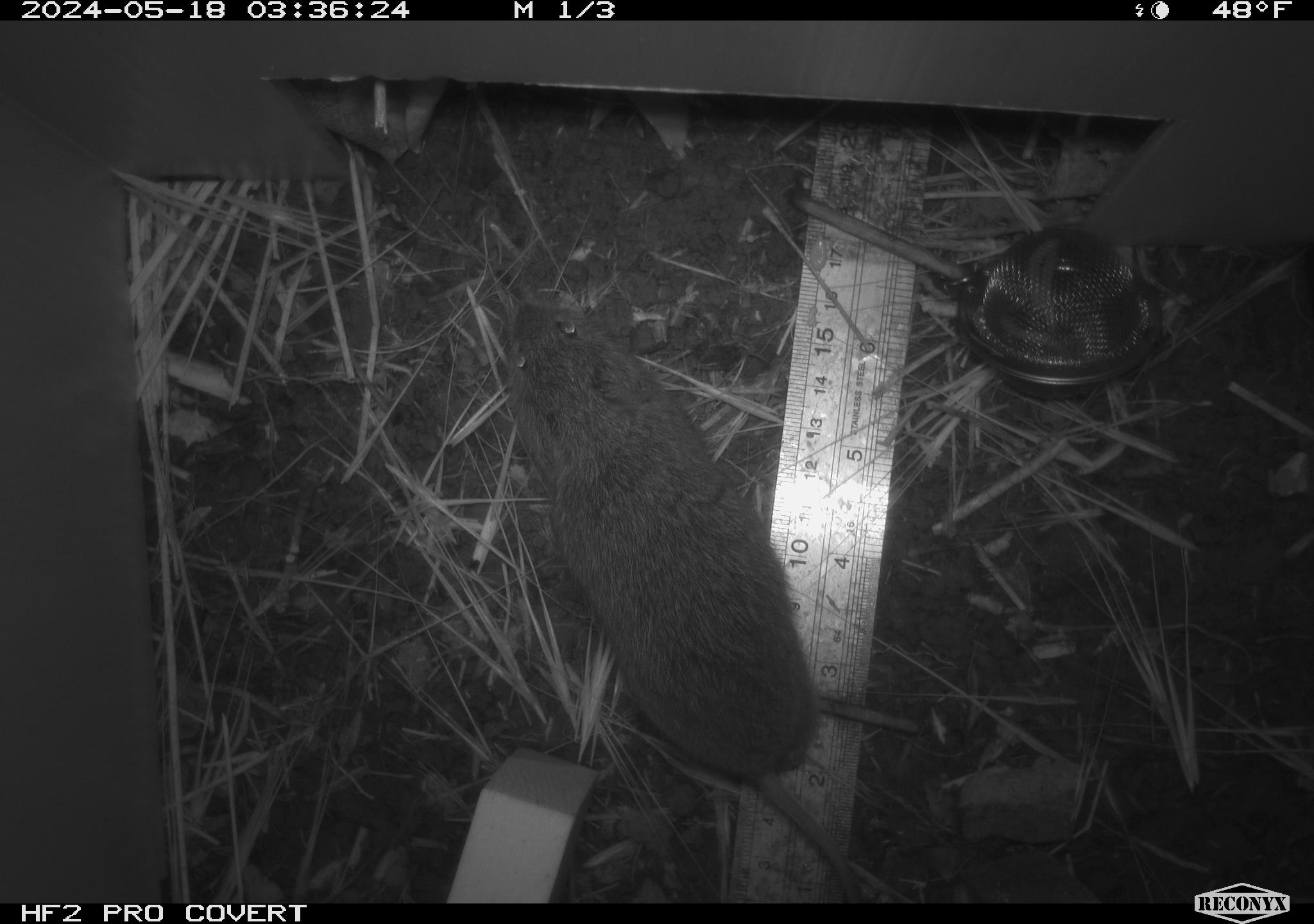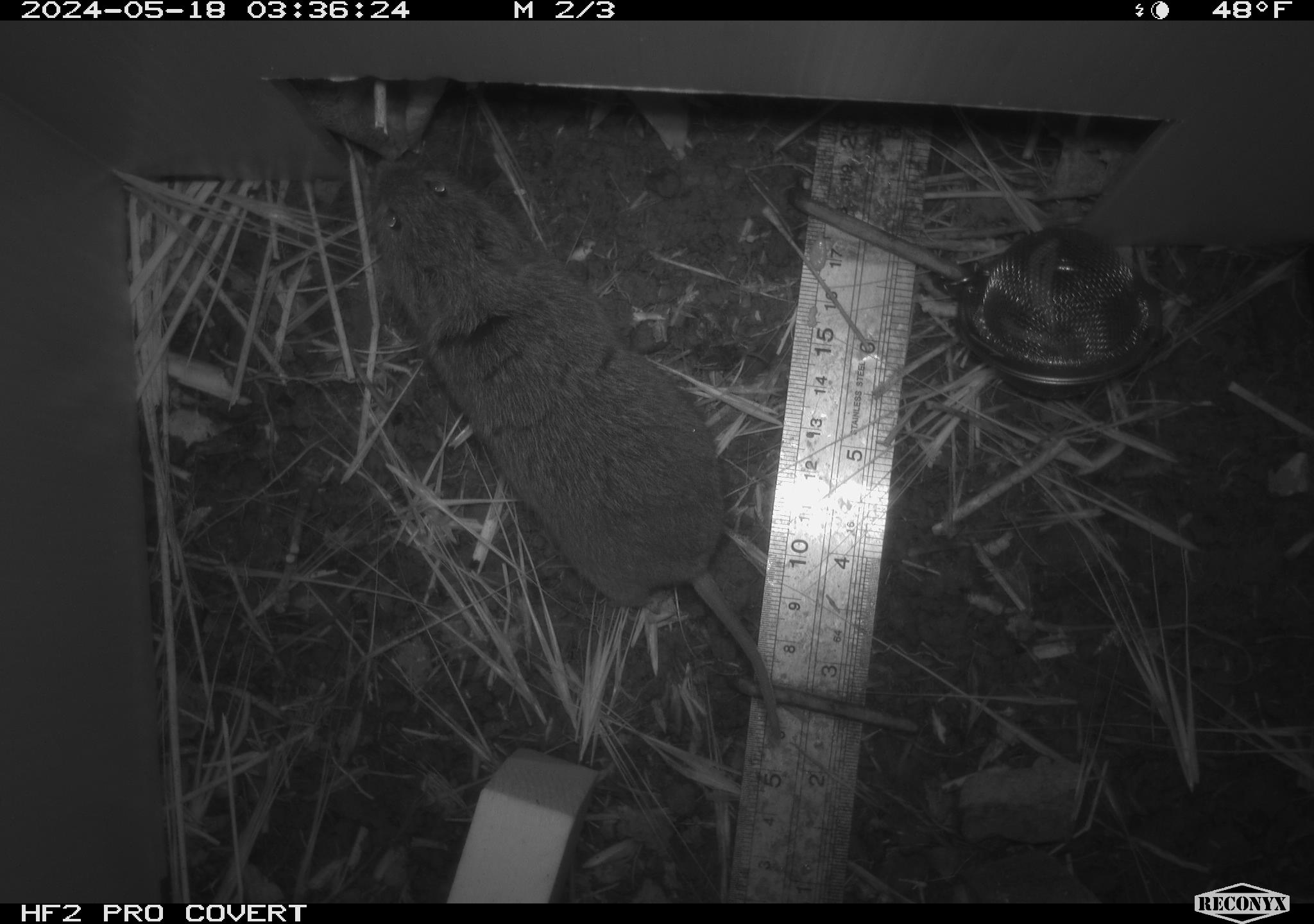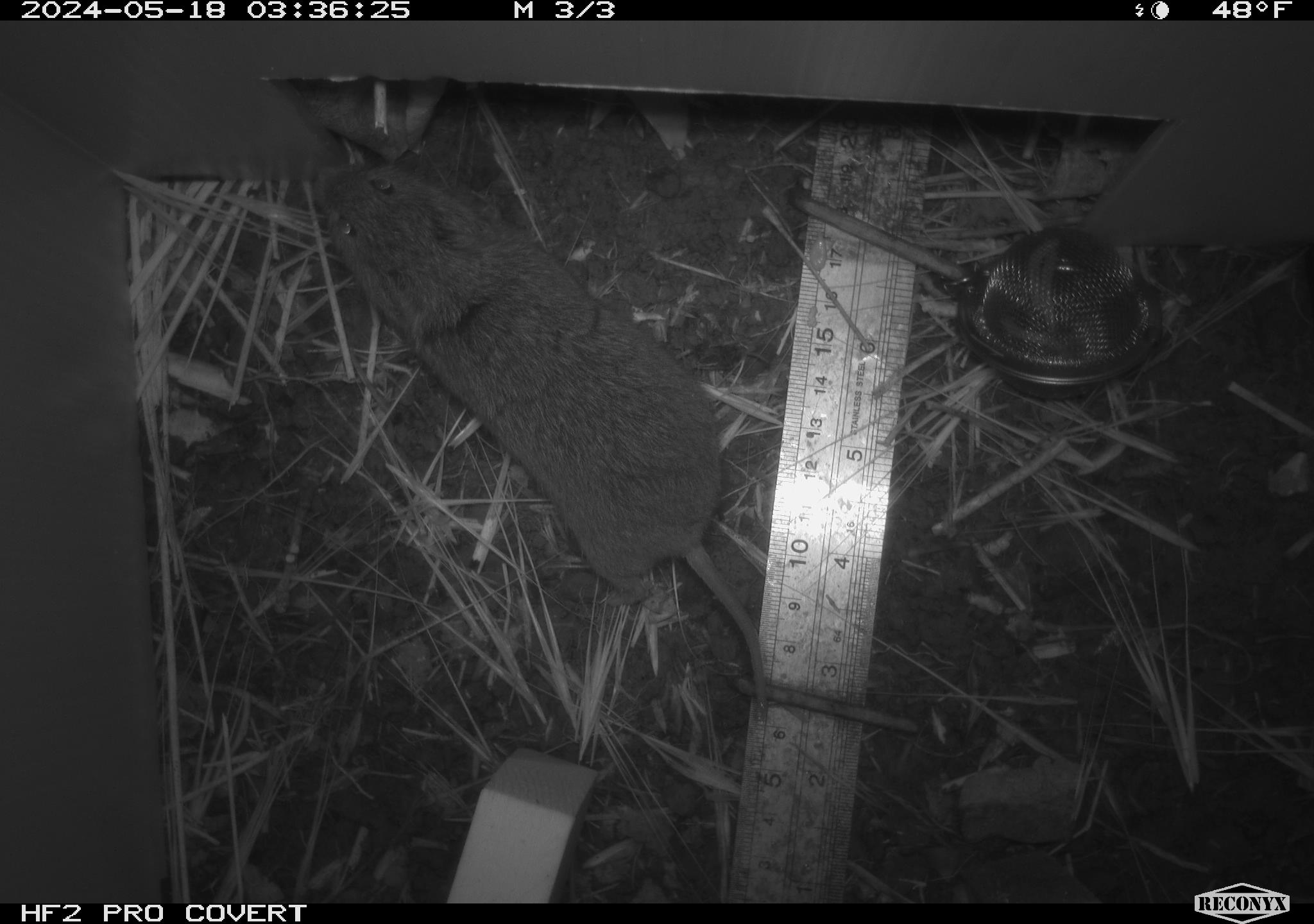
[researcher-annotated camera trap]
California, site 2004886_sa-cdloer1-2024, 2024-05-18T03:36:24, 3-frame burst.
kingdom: Animalia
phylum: Chordata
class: Mammalia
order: Rodentia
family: Cricetidae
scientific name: Arvicolinae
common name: voles, lemmings, and muskrats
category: arvicolinae subfamily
Arvicolinae subfamily (voles, lemmings, and muskrats) (Arvicolinae).